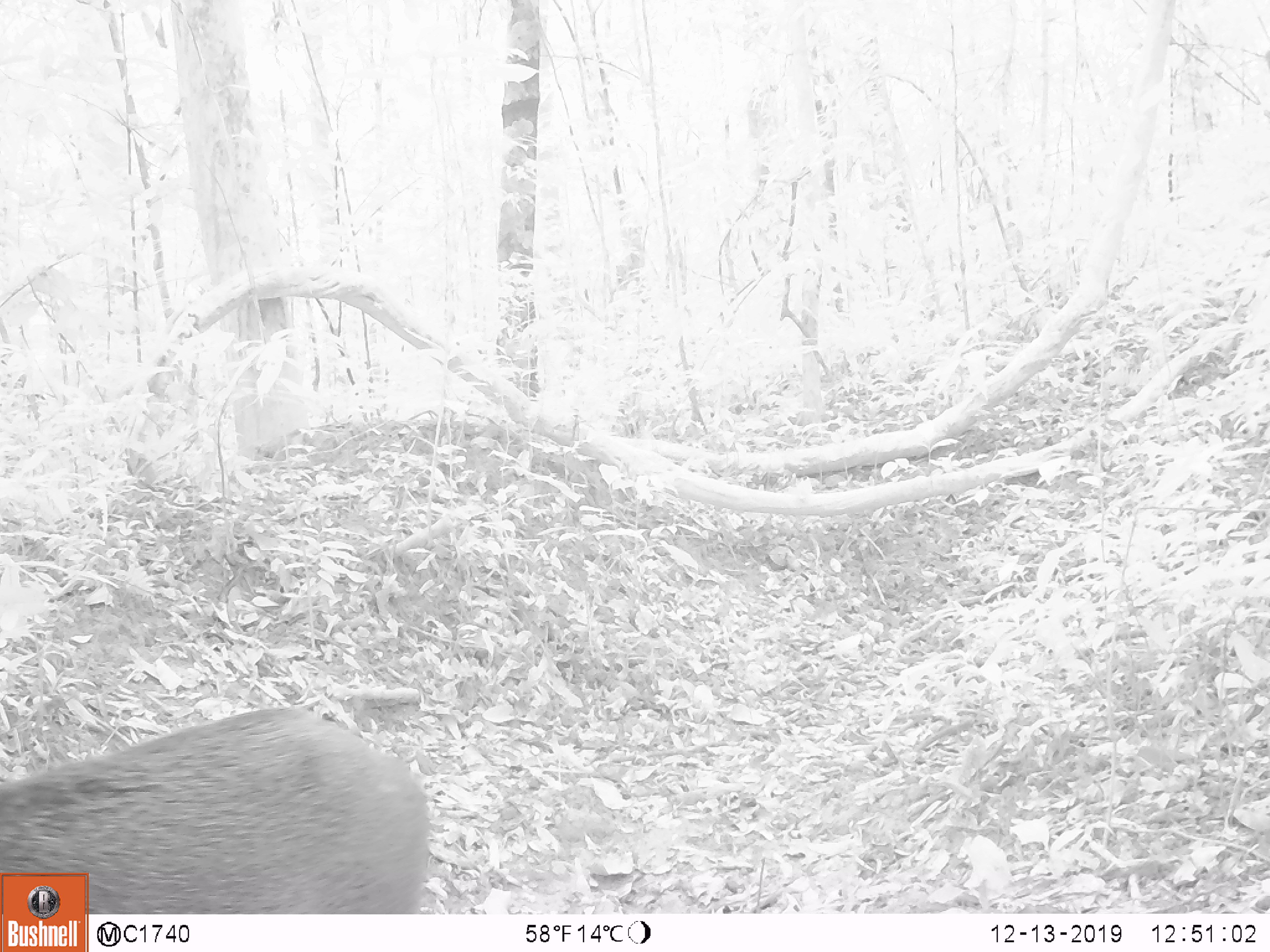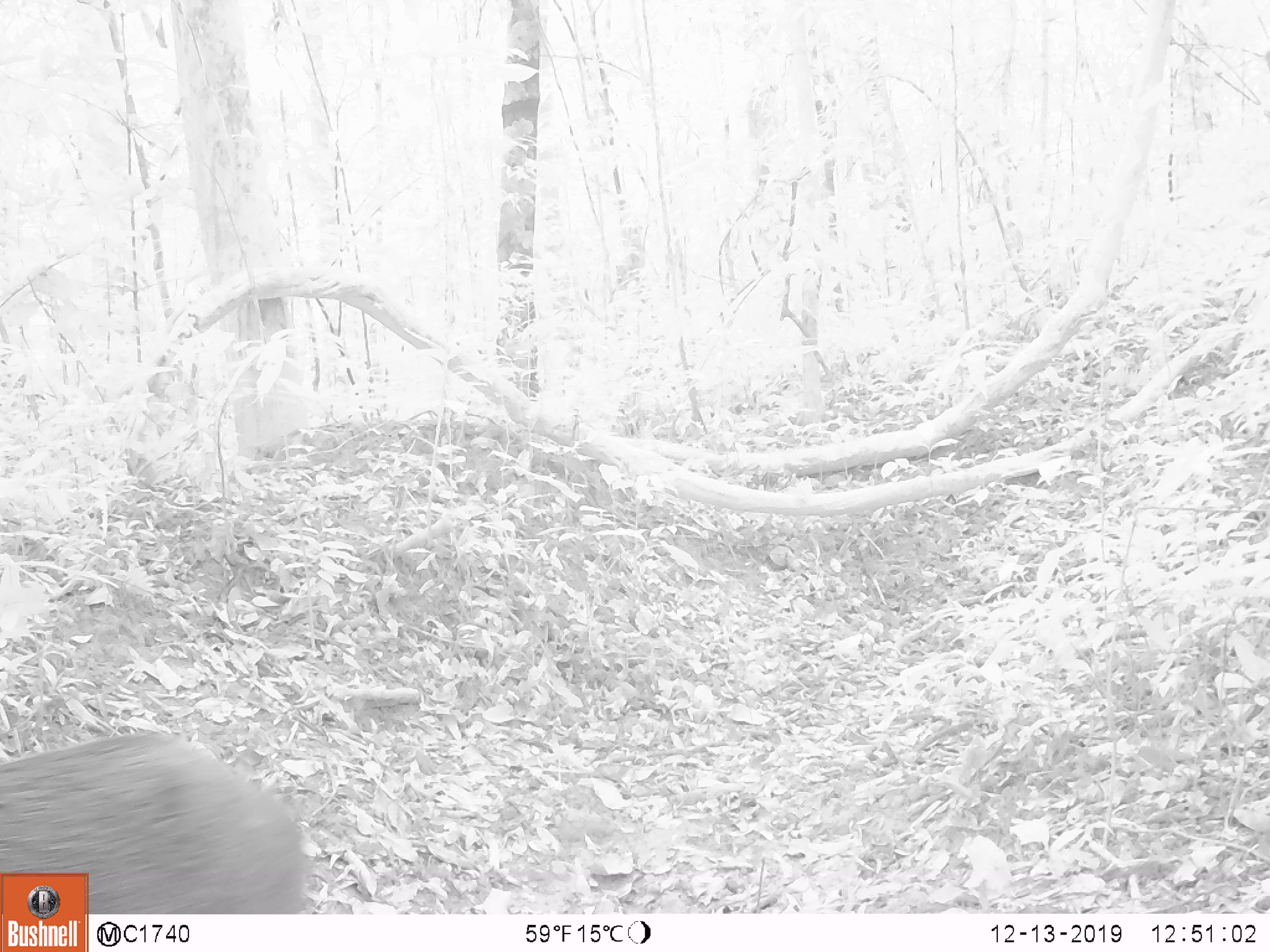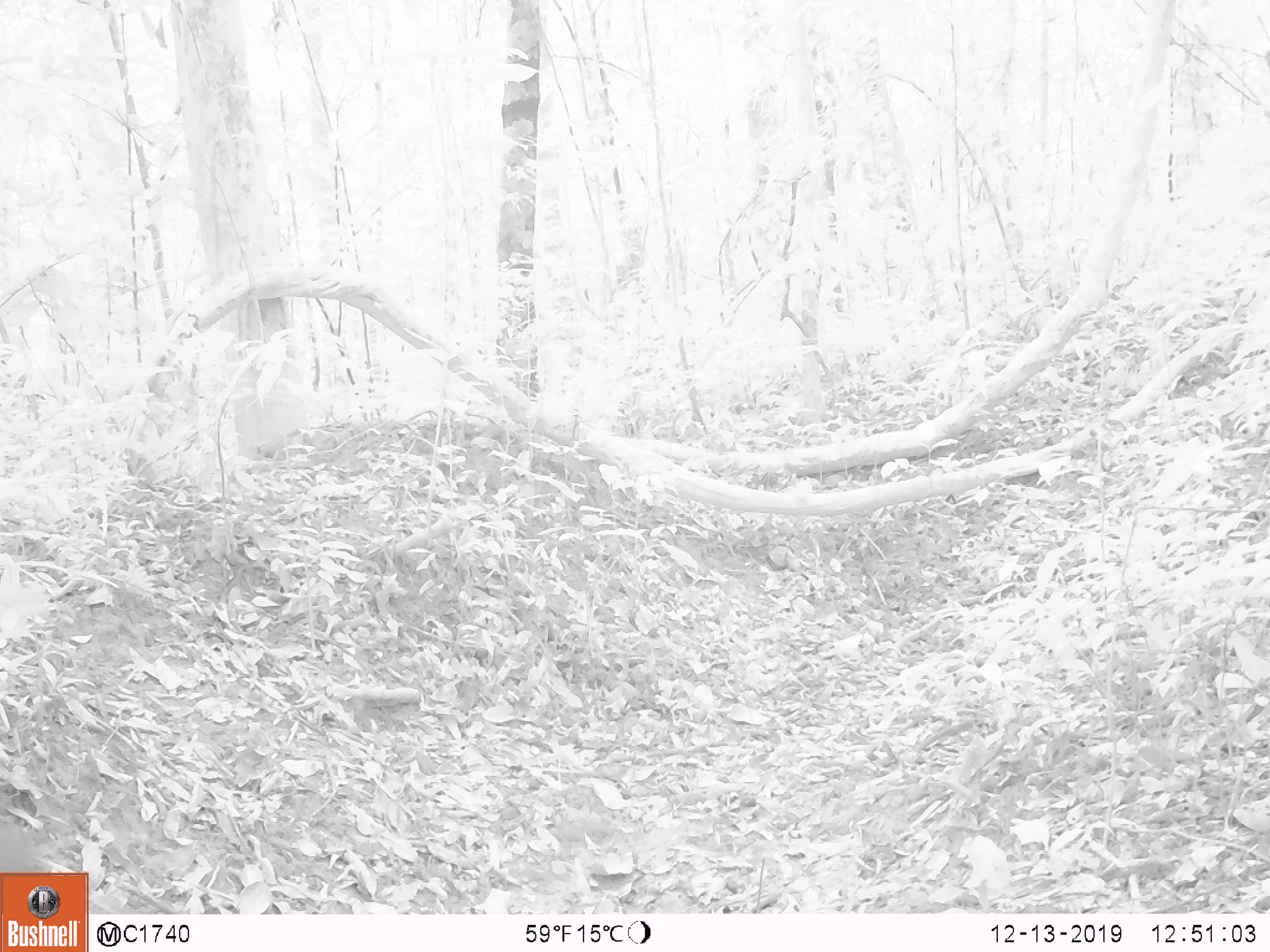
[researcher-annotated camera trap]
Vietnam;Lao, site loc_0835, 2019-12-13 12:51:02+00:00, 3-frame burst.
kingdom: Animalia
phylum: Chordata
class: Mammalia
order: Artiodactyla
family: Suidae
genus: Sus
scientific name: Sus scrofa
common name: eurasian wild pig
Eurasian wild pig (Sus scrofa). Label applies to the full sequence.